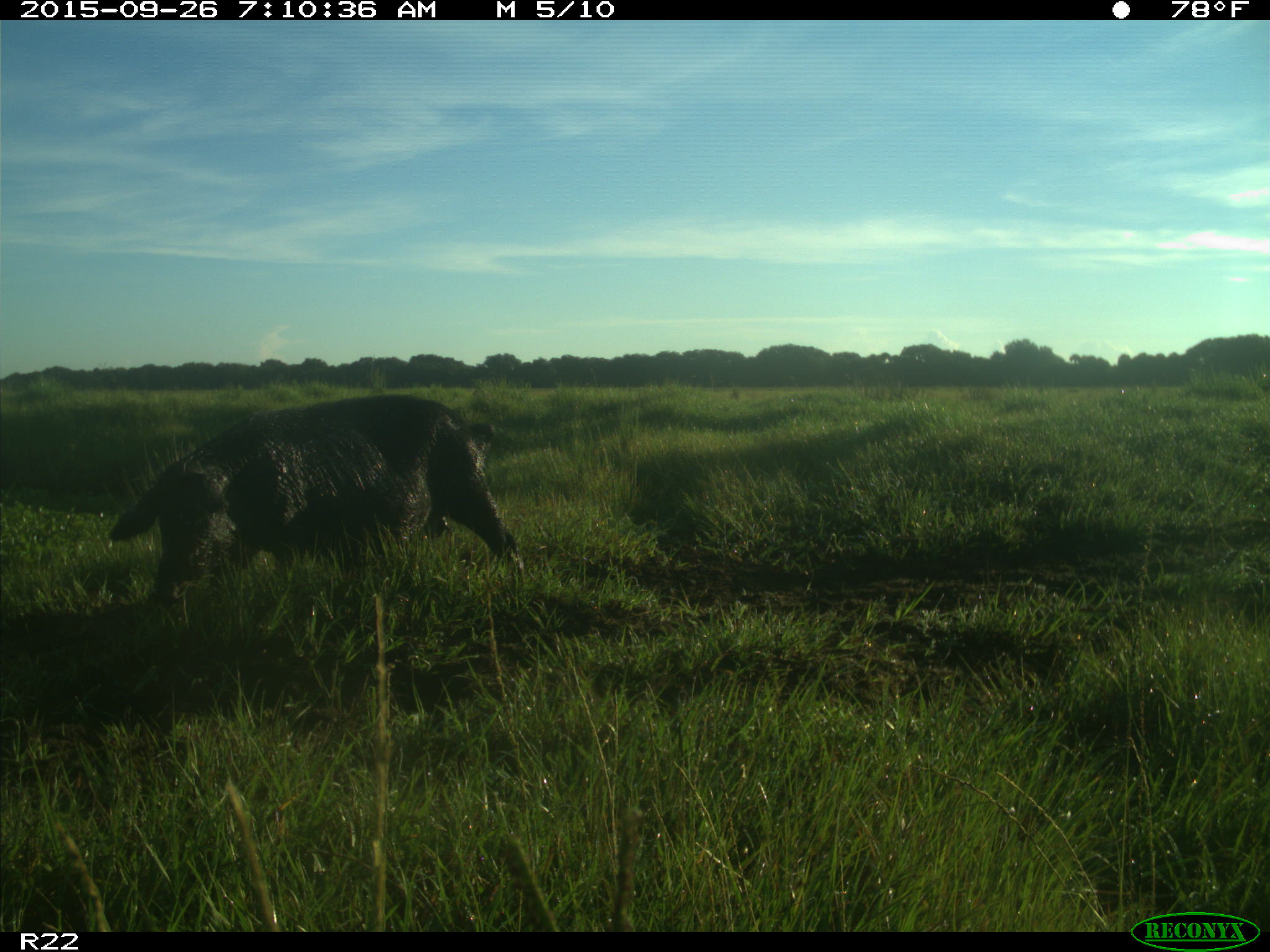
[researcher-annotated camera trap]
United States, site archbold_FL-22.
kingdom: Animalia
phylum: Chordata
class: Mammalia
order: Artiodactyla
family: Suidae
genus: Sus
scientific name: Sus scrofa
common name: wild boar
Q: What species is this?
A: Sus scrofa (wild boar).